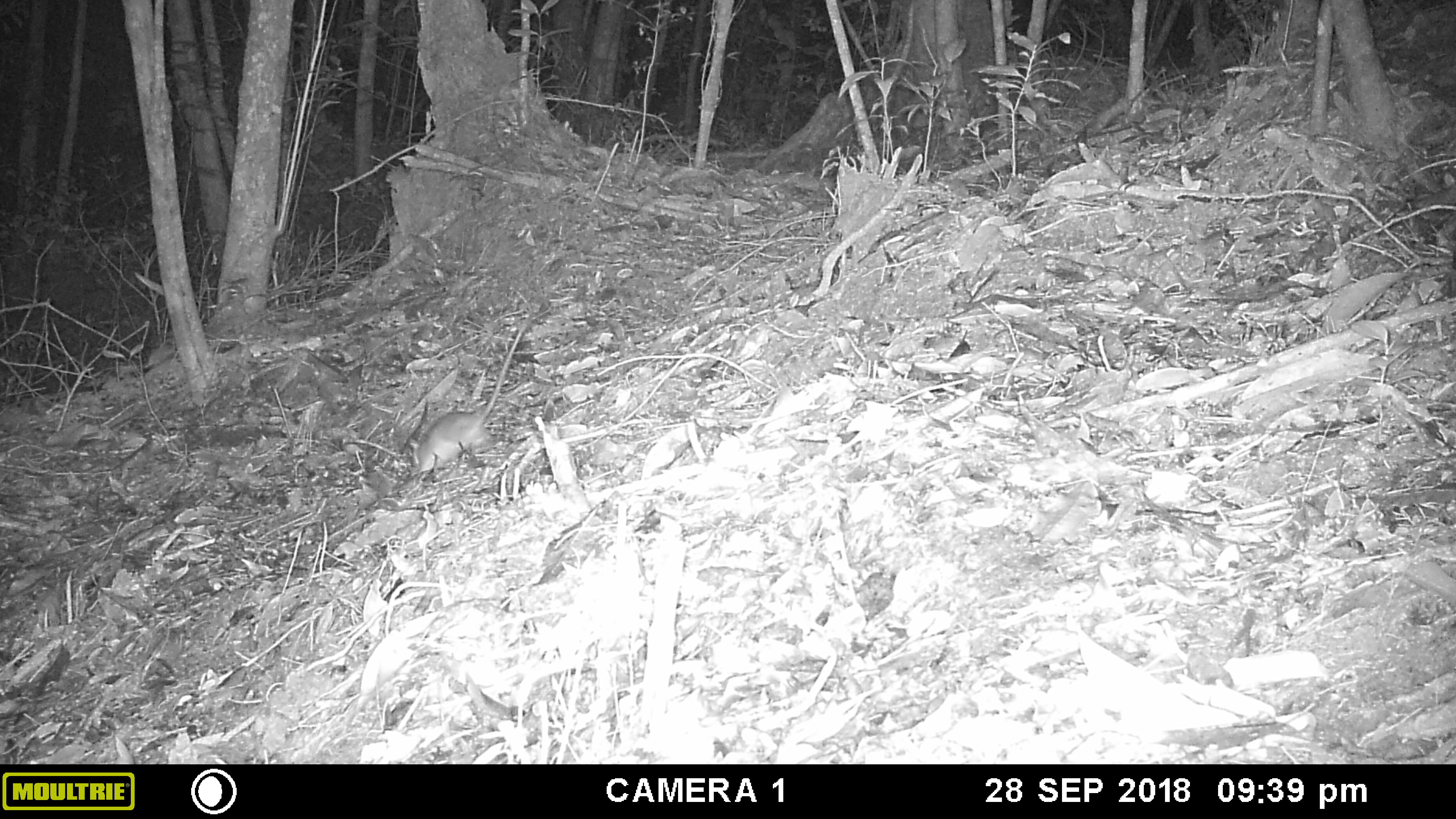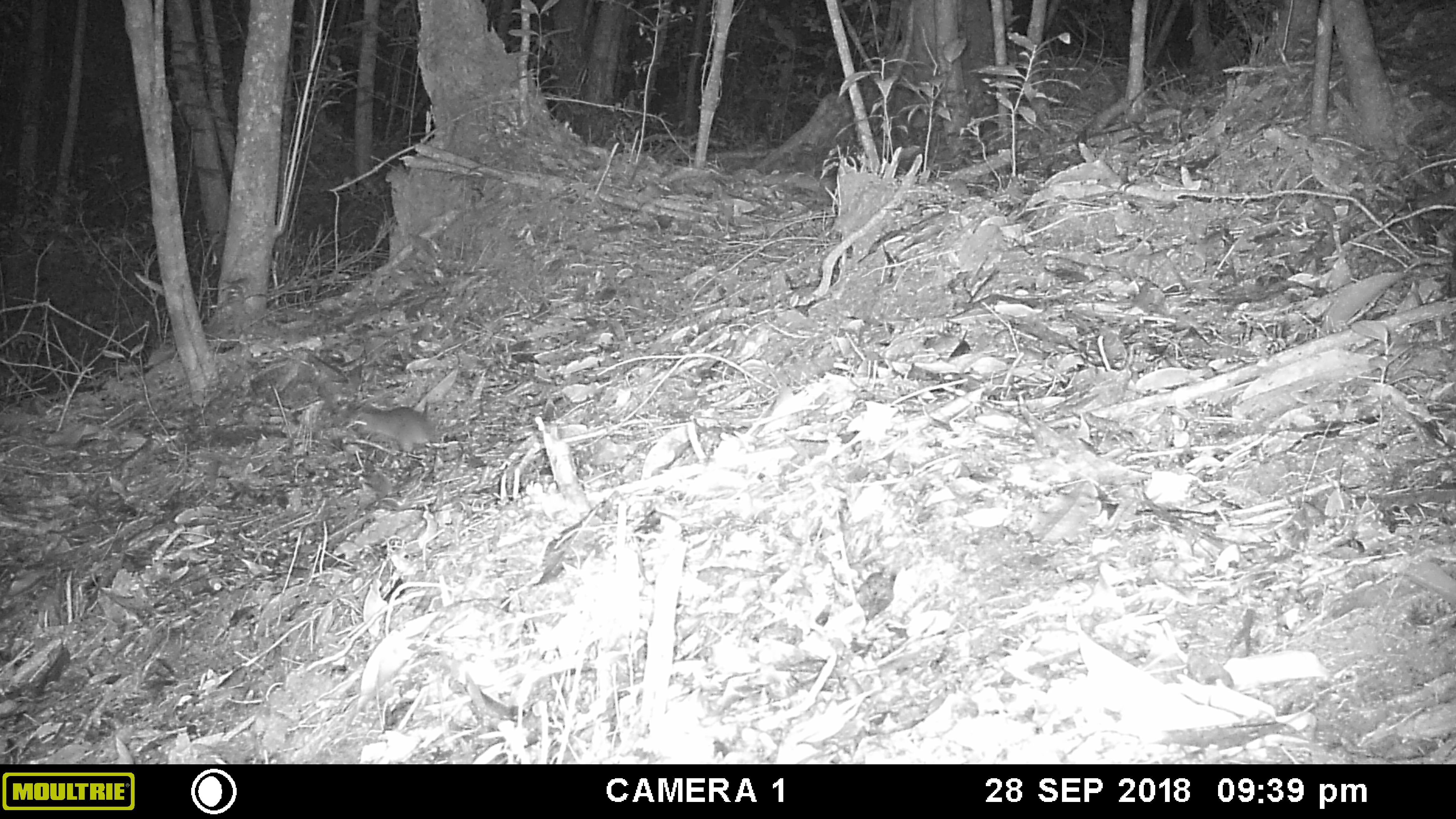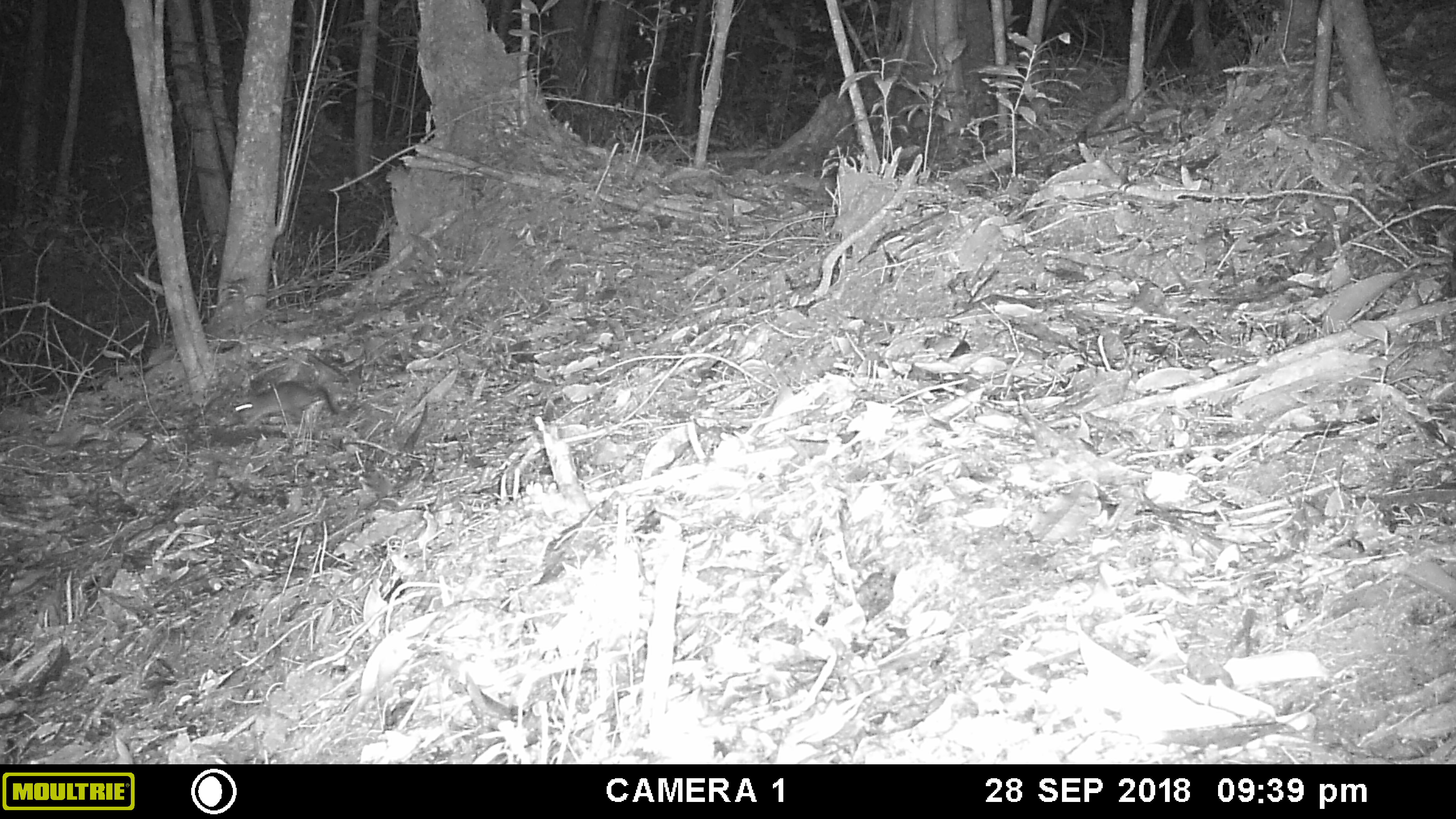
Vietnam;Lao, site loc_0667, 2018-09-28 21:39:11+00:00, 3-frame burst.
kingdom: Animalia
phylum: Chordata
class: Mammalia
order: Rodentia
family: Muridae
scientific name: Muridae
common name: old-world mice and rats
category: unidentified murid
Unidentified murid (old-world mice and rats) (Muridae). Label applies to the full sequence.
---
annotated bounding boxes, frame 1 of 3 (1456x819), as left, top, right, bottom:
unidentified murid: 409, 322, 527, 476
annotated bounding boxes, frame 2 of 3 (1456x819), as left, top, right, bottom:
unidentified murid: 349, 402, 464, 451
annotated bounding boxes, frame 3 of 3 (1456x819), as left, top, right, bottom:
unidentified murid: 234, 378, 341, 427